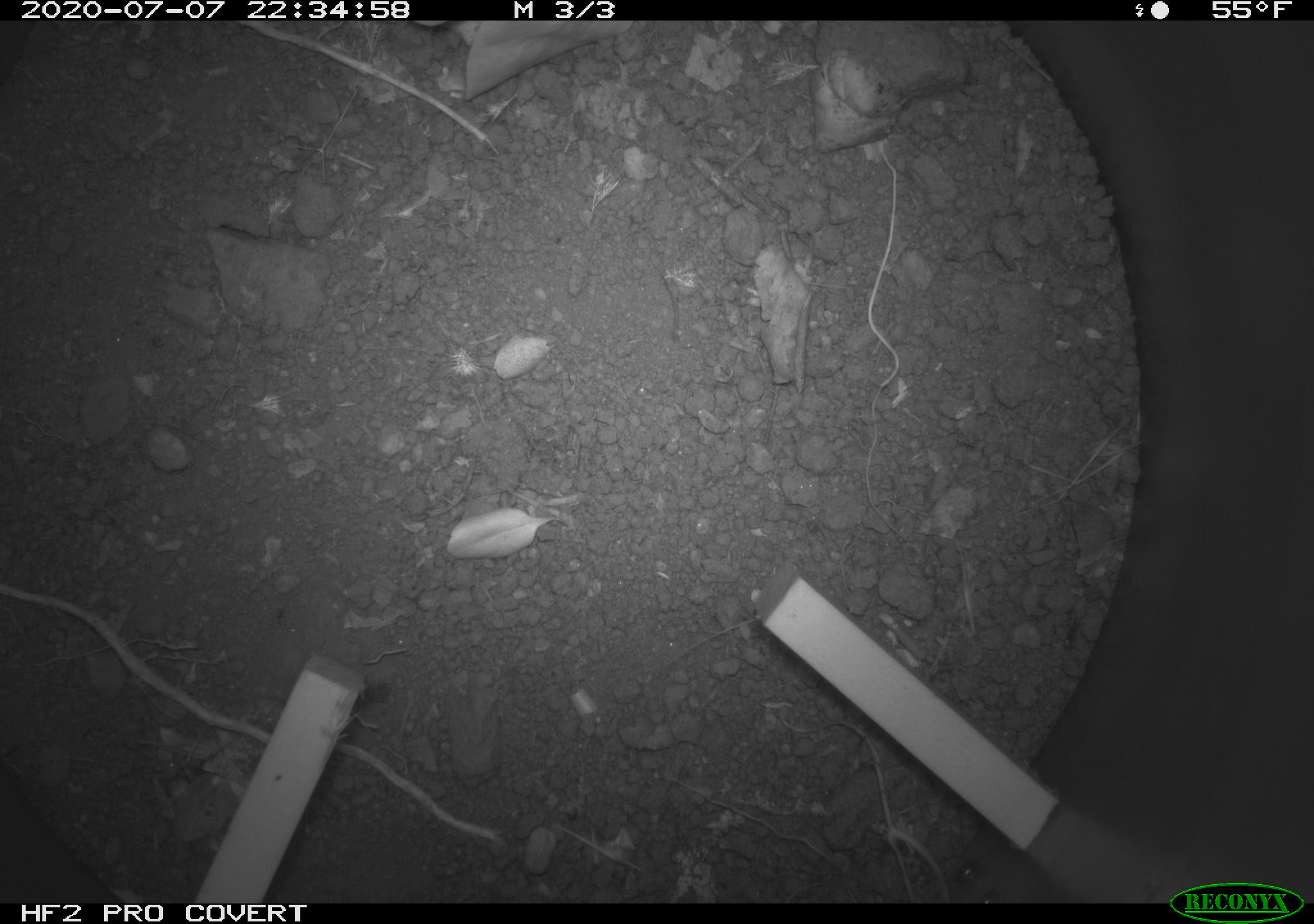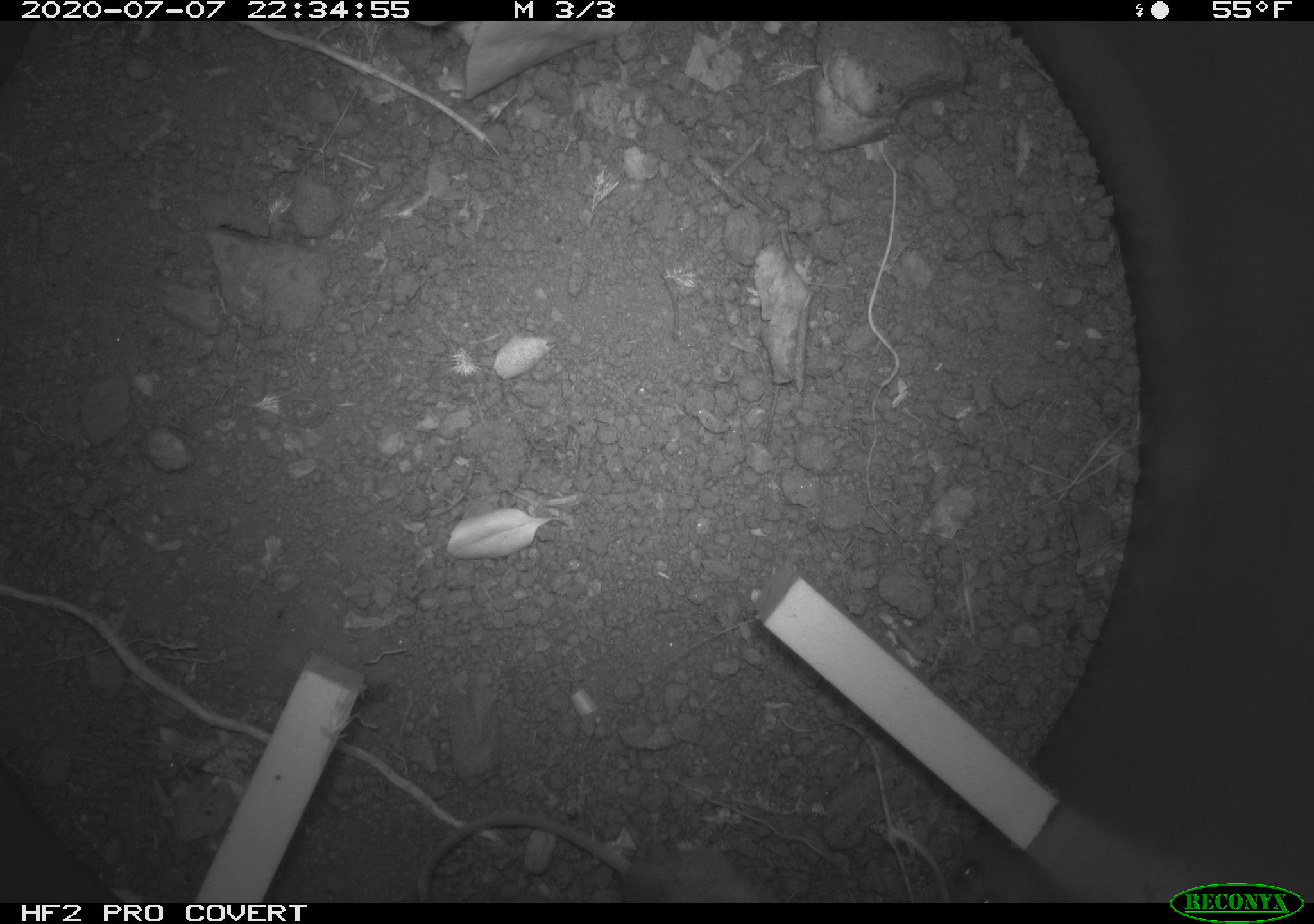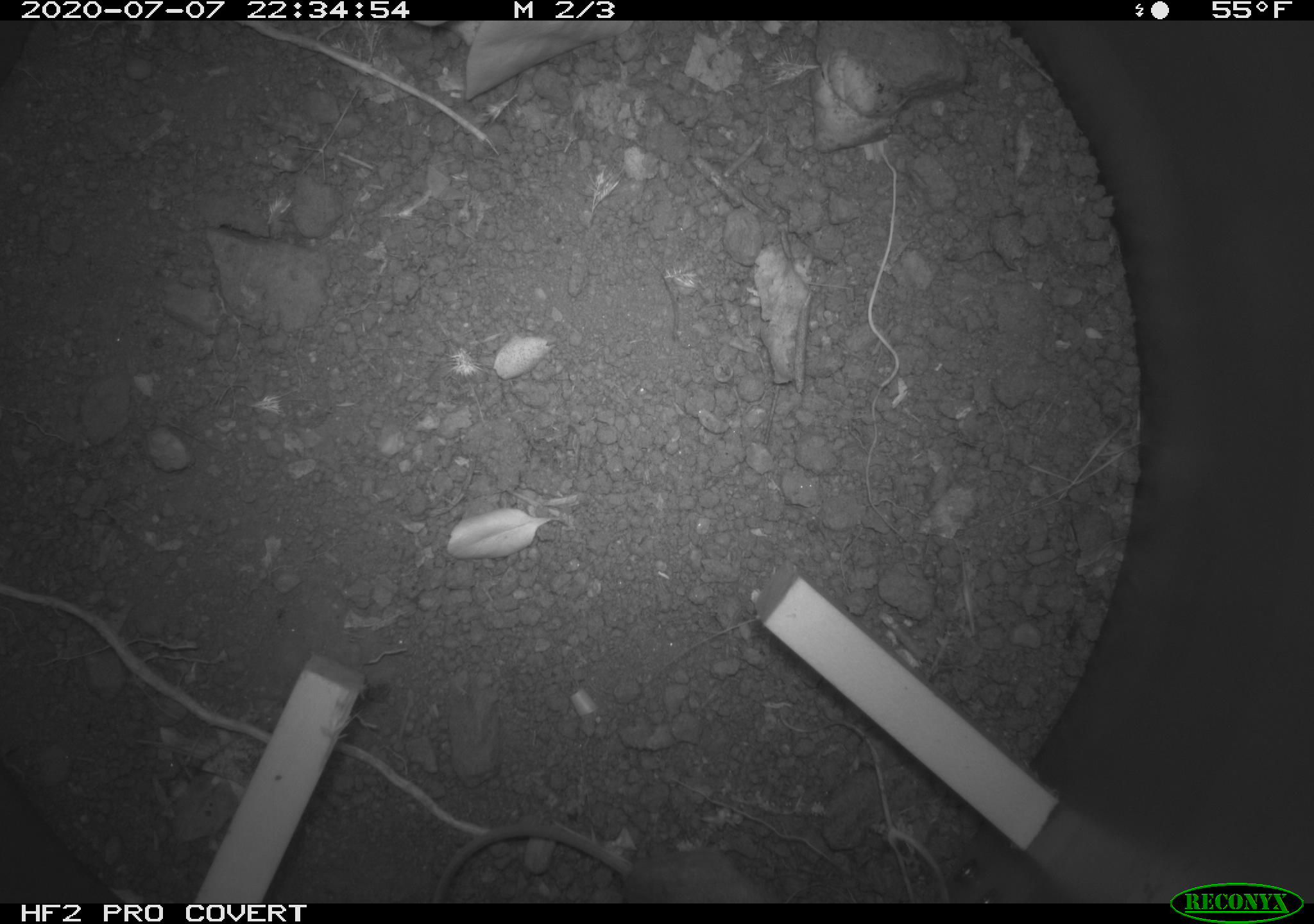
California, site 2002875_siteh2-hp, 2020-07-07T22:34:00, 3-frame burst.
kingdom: Animalia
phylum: Chordata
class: Mammalia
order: Rodentia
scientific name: Rodentia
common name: rodent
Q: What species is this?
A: Rodent (Rodentia).